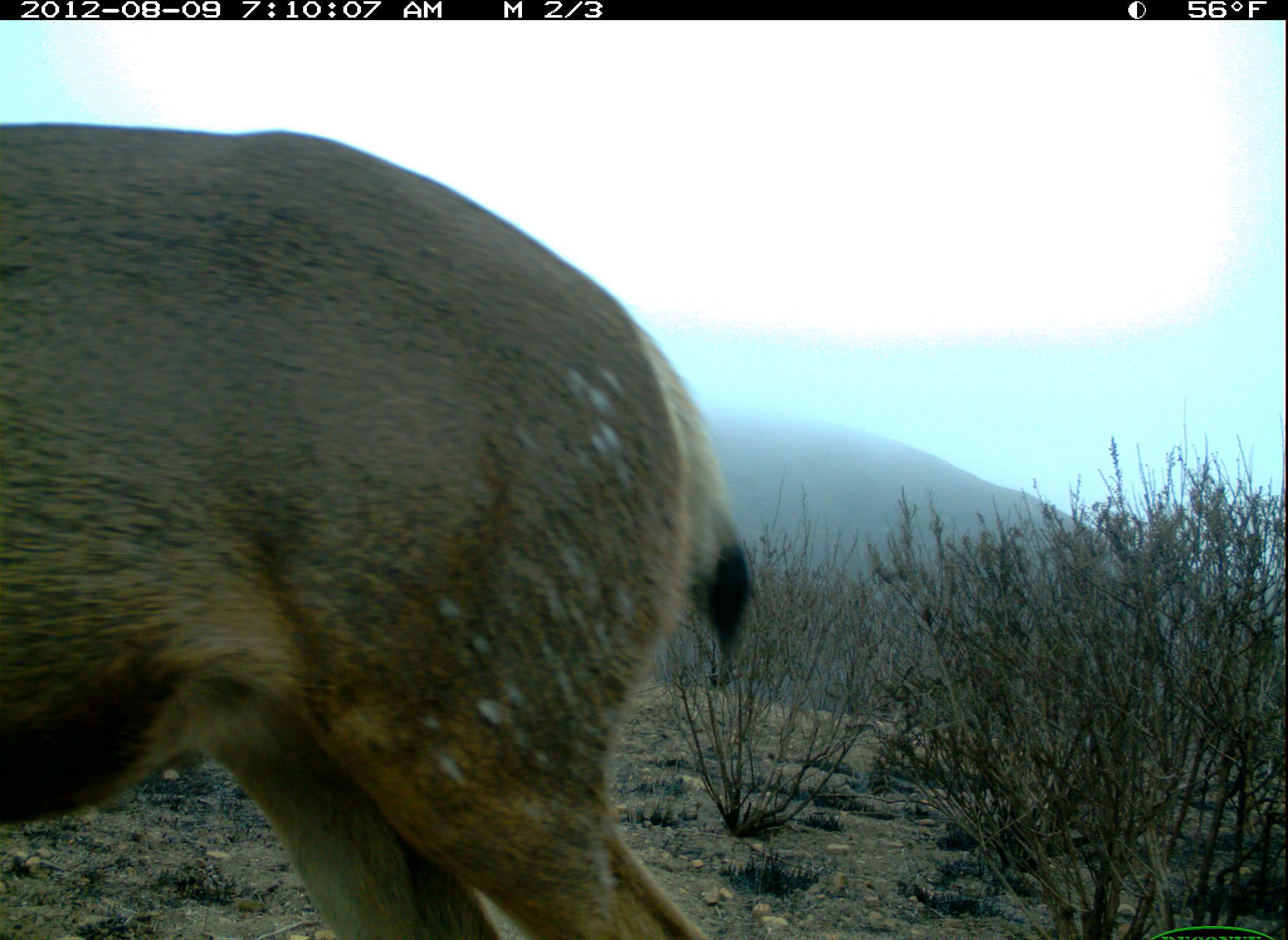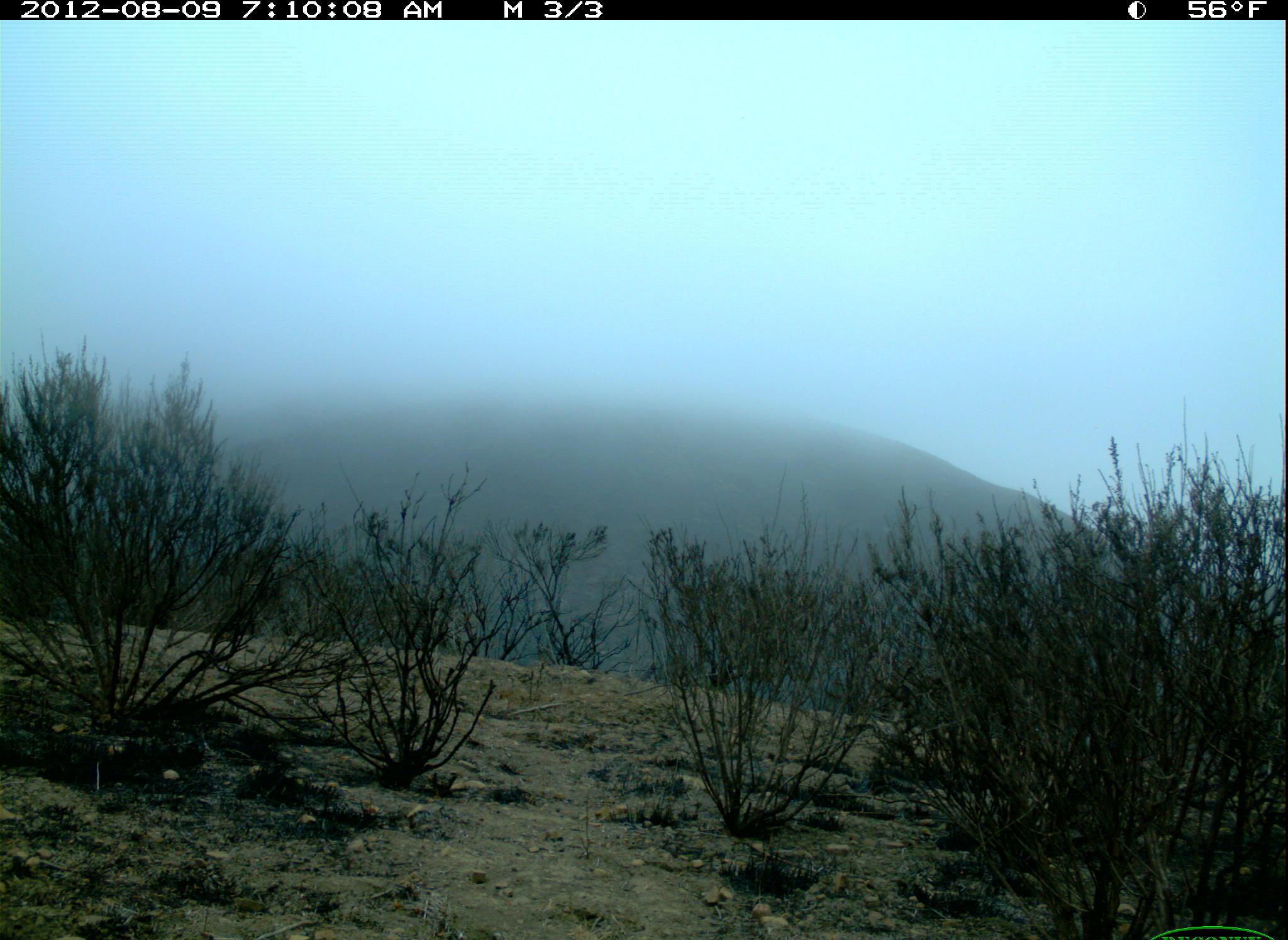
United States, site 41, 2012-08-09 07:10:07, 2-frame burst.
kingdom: Animalia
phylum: Chordata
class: Mammalia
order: Artiodactyla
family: Cervidae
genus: Odocoileus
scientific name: Odocoileus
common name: deer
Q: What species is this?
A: Deer (Odocoileus).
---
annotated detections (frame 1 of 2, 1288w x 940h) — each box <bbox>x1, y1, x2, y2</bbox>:
deer: <bbox>0, 119, 752, 939</bbox>